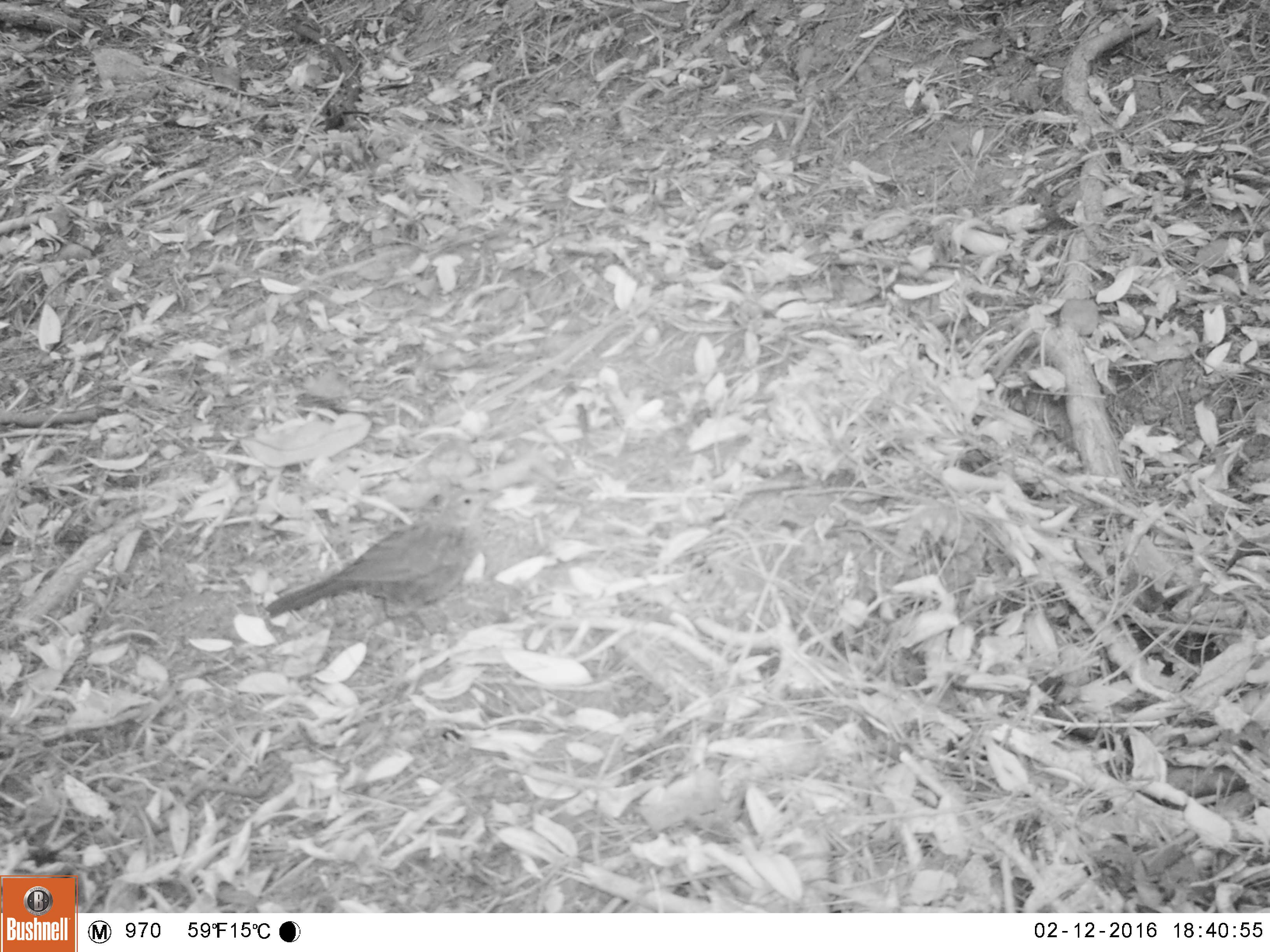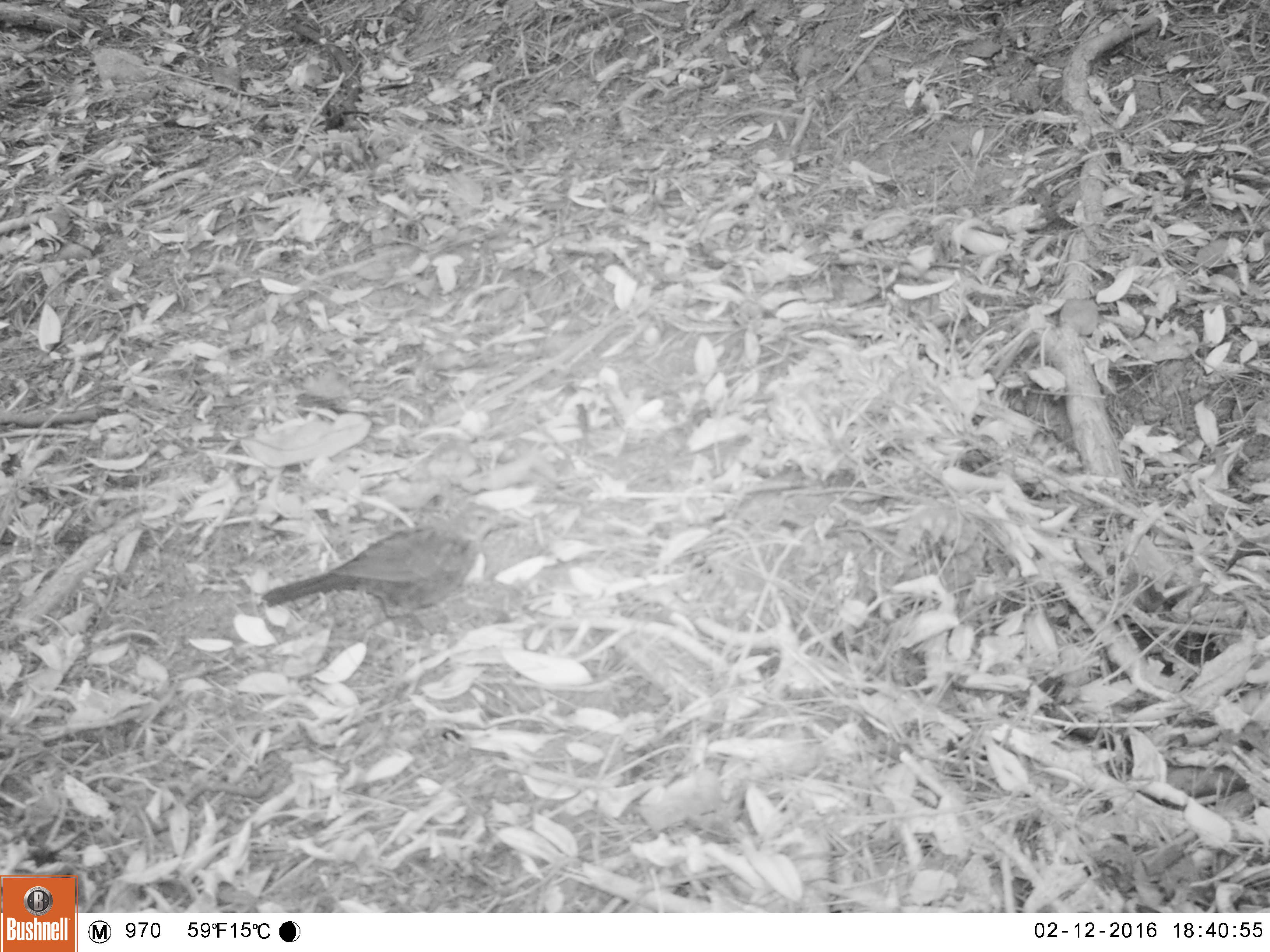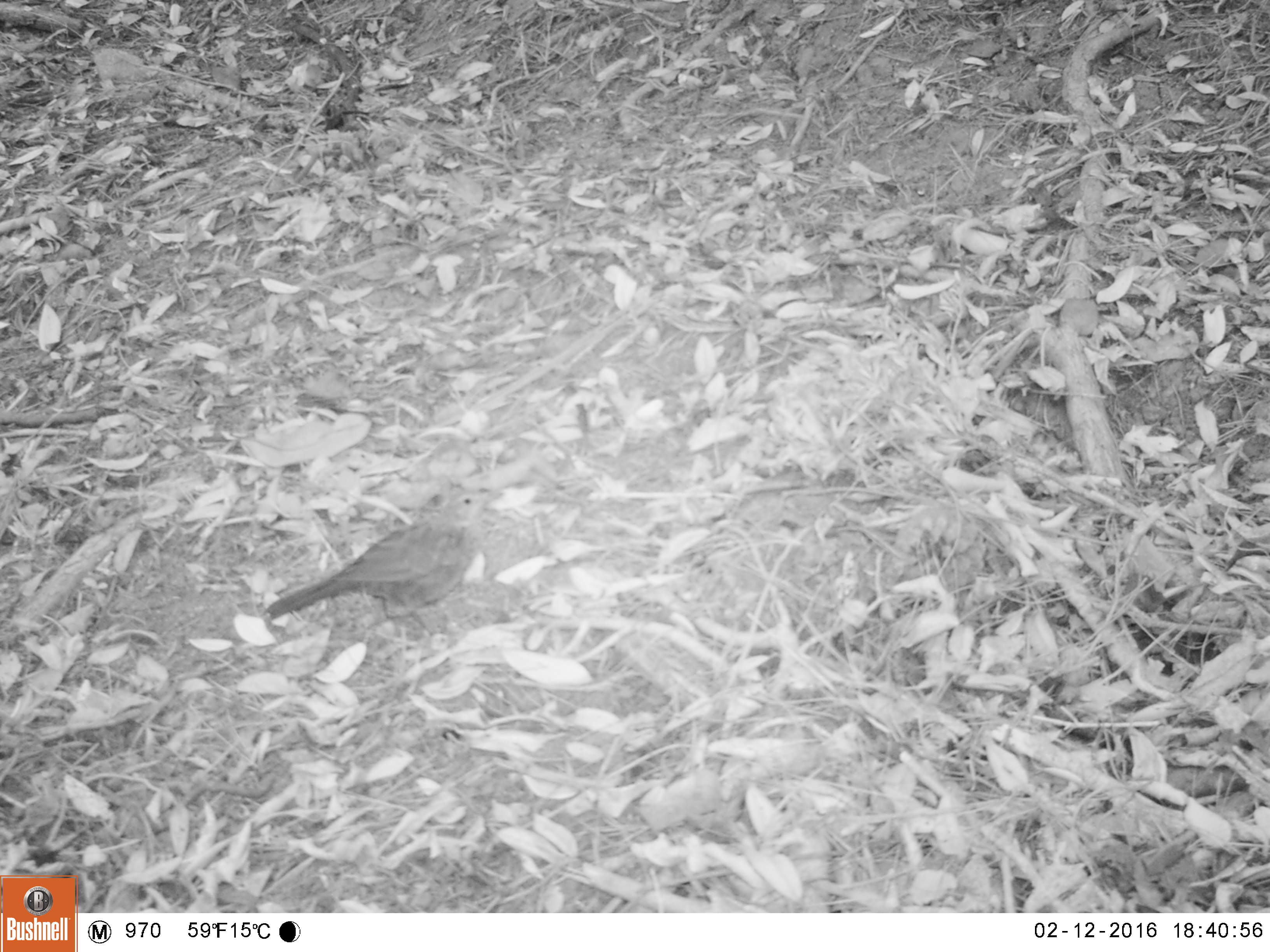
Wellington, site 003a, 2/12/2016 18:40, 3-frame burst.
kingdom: Animalia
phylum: Chordata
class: Aves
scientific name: Aves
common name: bird